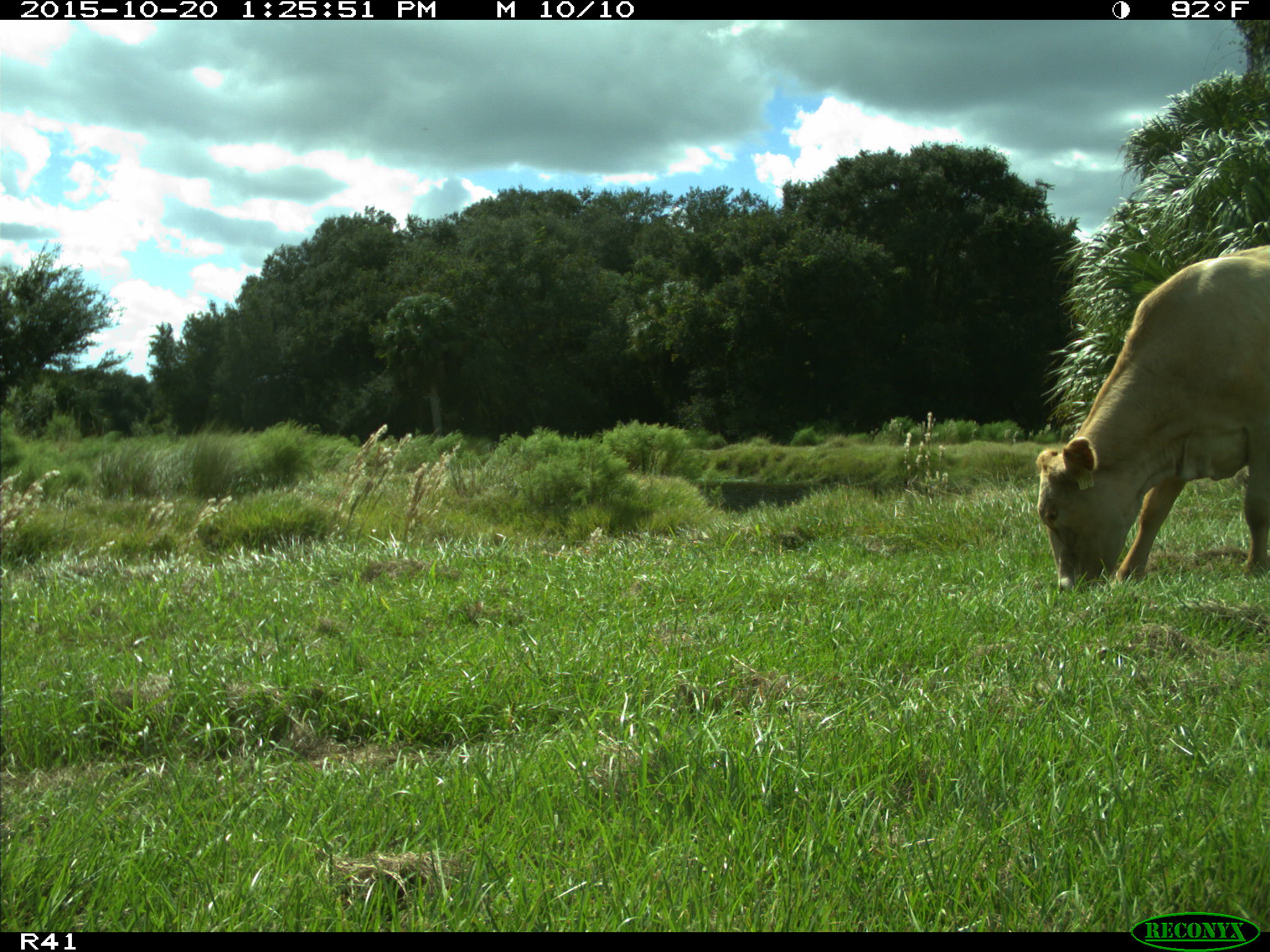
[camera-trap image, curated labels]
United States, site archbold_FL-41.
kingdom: Animalia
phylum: Chordata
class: Mammalia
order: Artiodactyla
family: Bovidae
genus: Bos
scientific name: Bos taurus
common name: domestic cow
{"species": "Bos taurus (domestic cow)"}